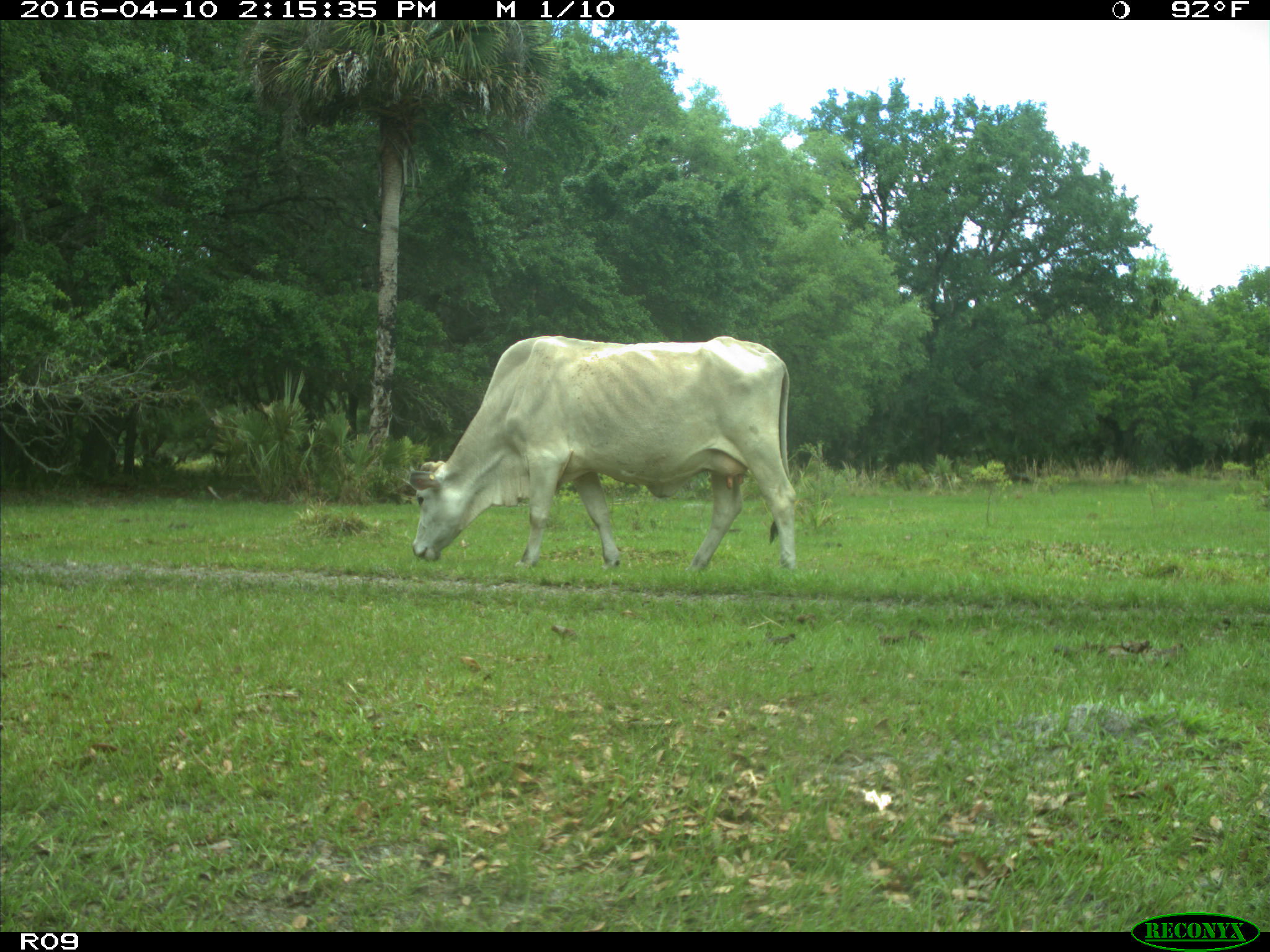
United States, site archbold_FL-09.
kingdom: Animalia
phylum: Chordata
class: Mammalia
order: Artiodactyla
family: Bovidae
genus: Bos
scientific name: Bos taurus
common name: domestic cow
Bos taurus (domestic cow).